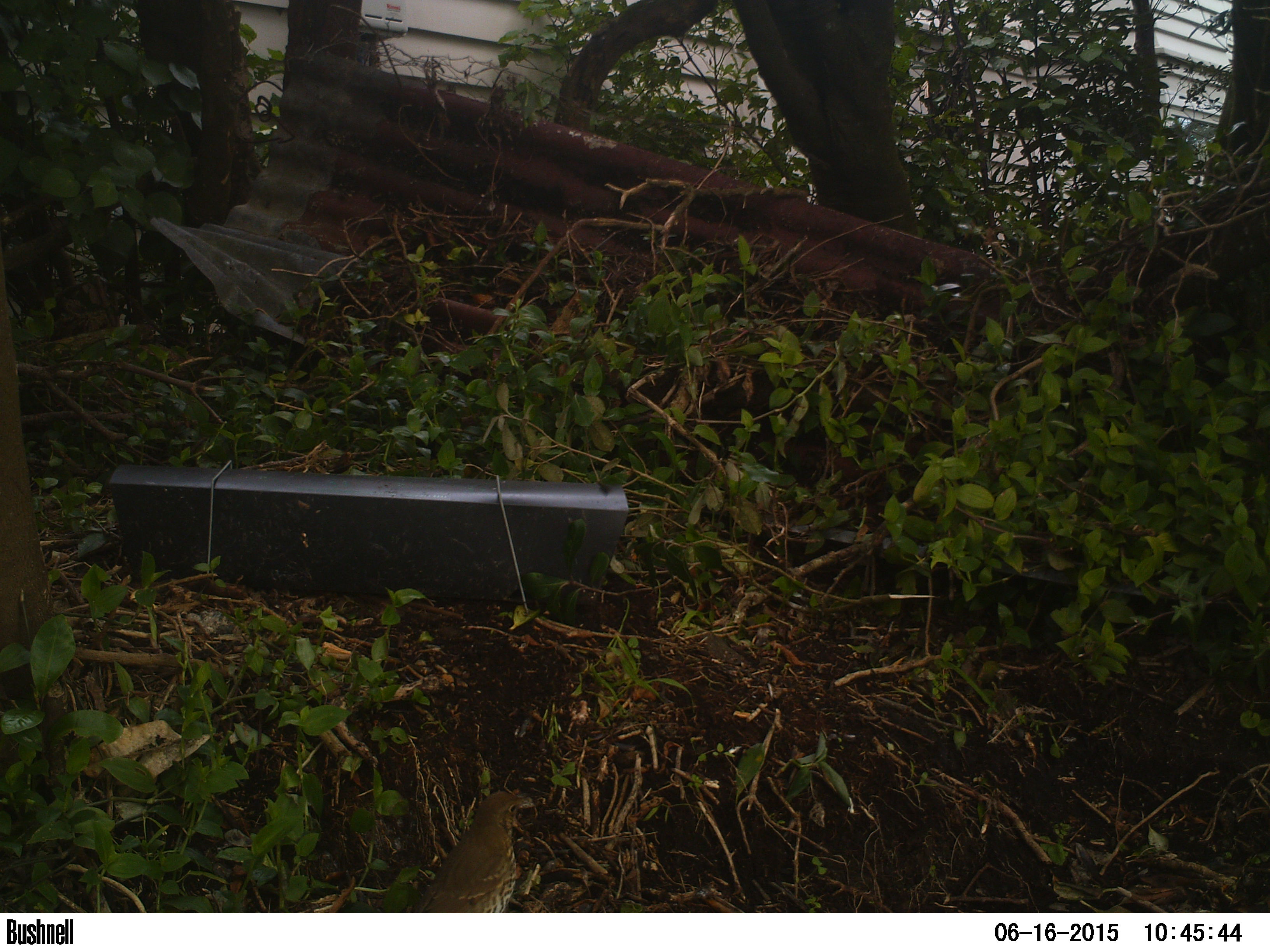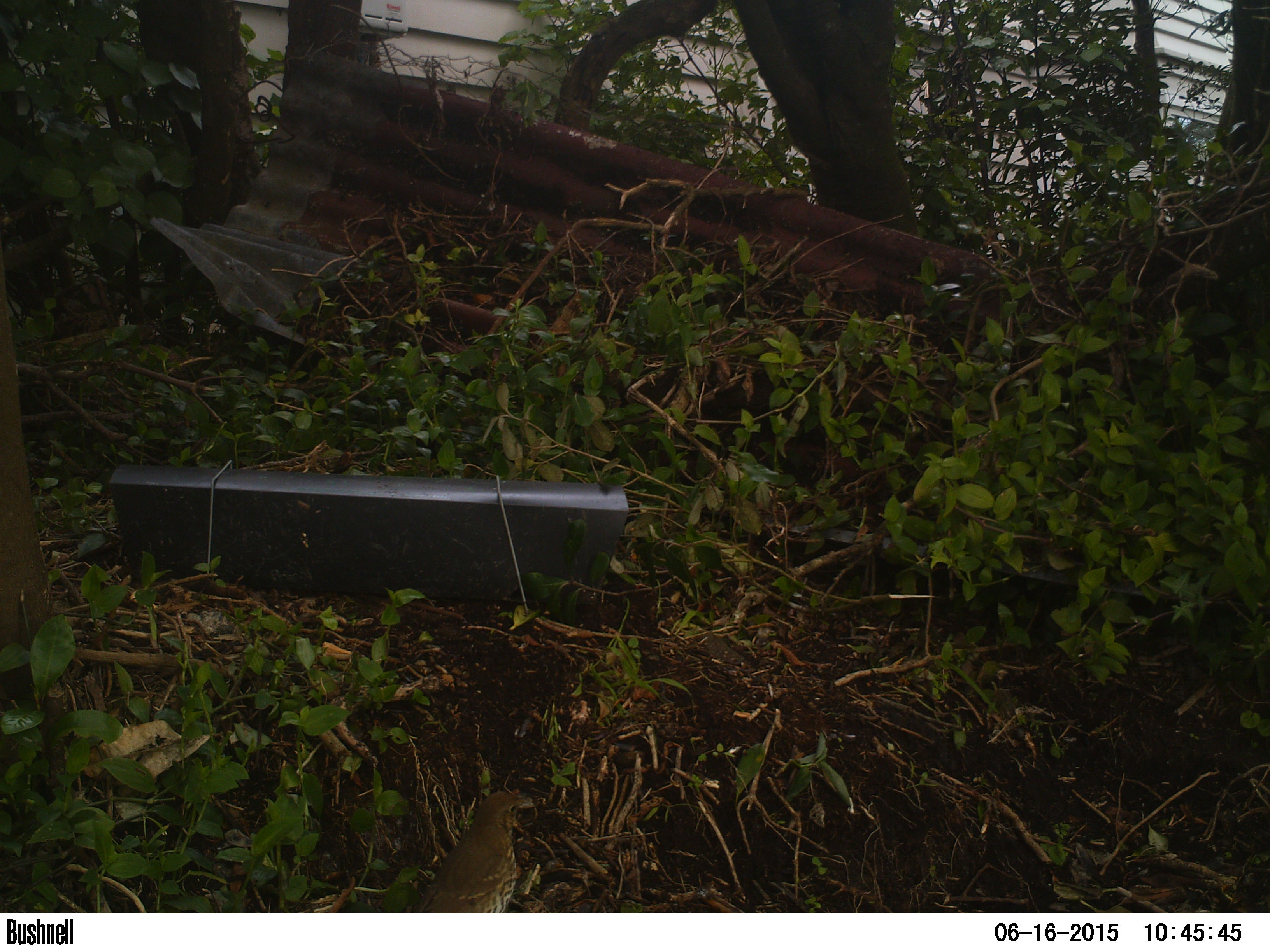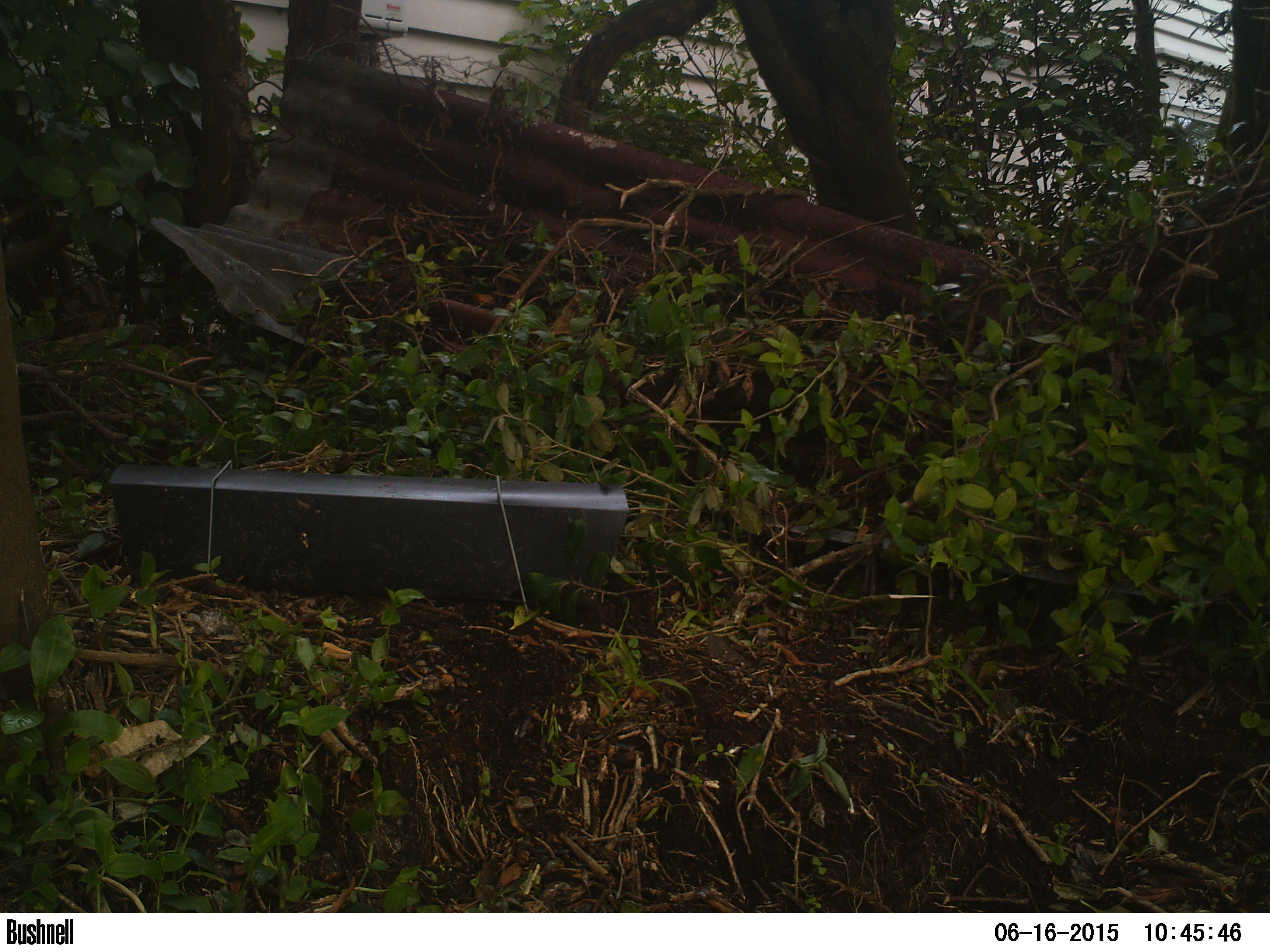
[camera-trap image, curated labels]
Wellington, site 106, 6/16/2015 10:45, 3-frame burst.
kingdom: Animalia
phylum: Chordata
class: Aves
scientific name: Aves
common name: bird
Bird (Aves).